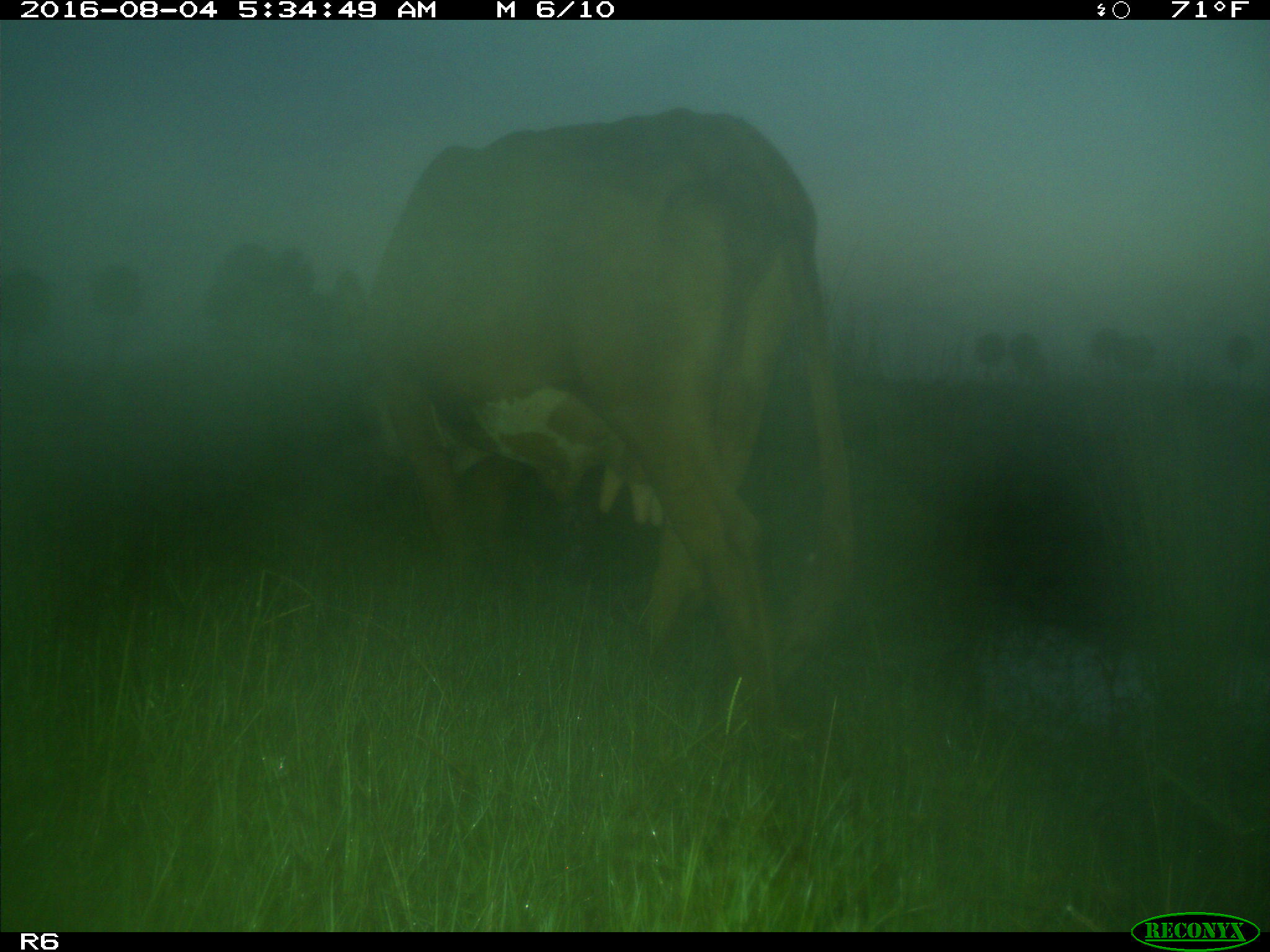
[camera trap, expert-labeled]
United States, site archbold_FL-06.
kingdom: Animalia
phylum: Chordata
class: Mammalia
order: Artiodactyla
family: Bovidae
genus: Bos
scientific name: Bos taurus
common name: domestic cow